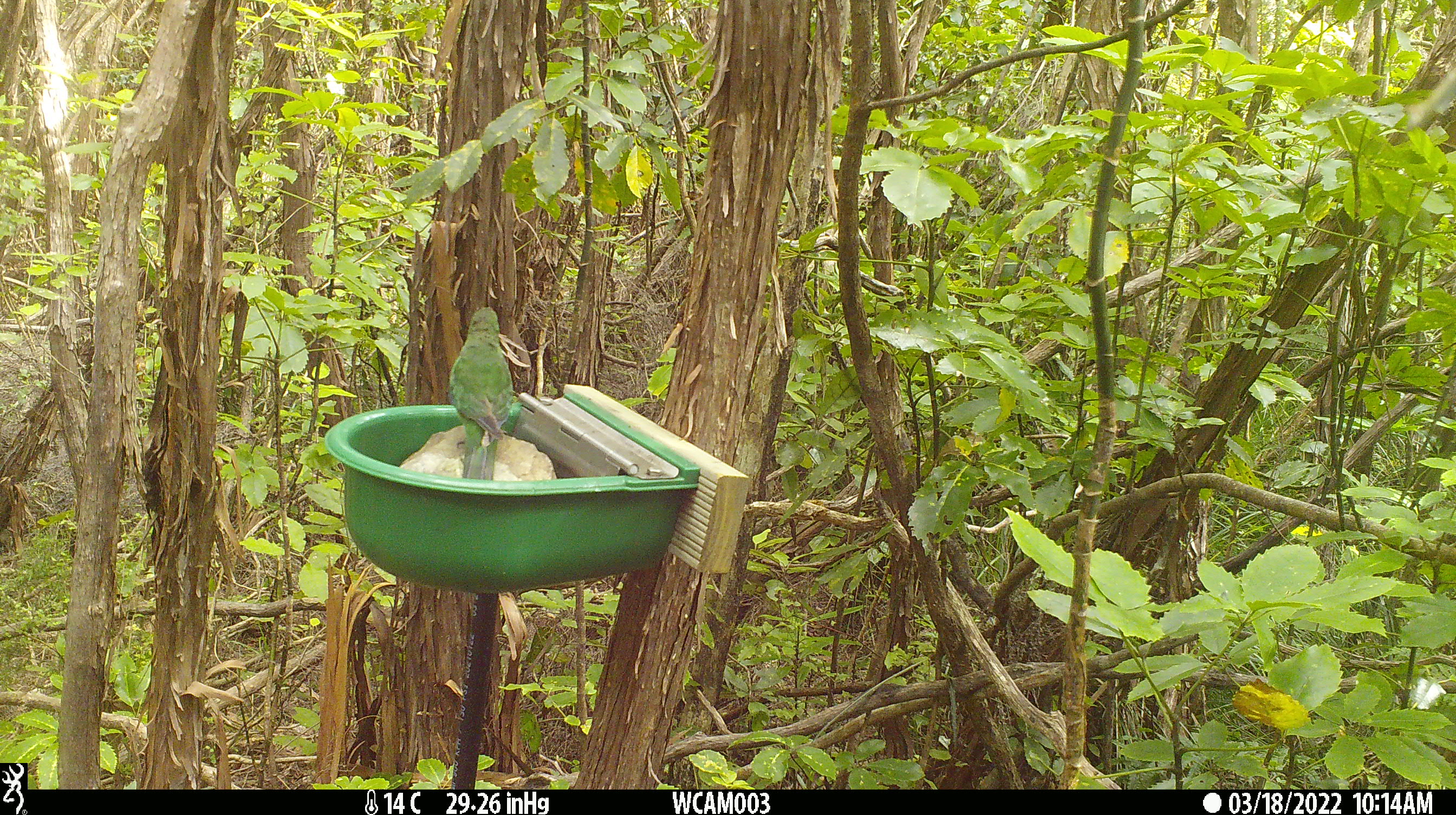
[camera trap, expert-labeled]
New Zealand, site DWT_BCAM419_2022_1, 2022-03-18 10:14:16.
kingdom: Animalia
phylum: Chordata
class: Aves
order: Psittaciformes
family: Psittaculidae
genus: Cyanoramphus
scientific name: Cyanoramphus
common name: parakeet